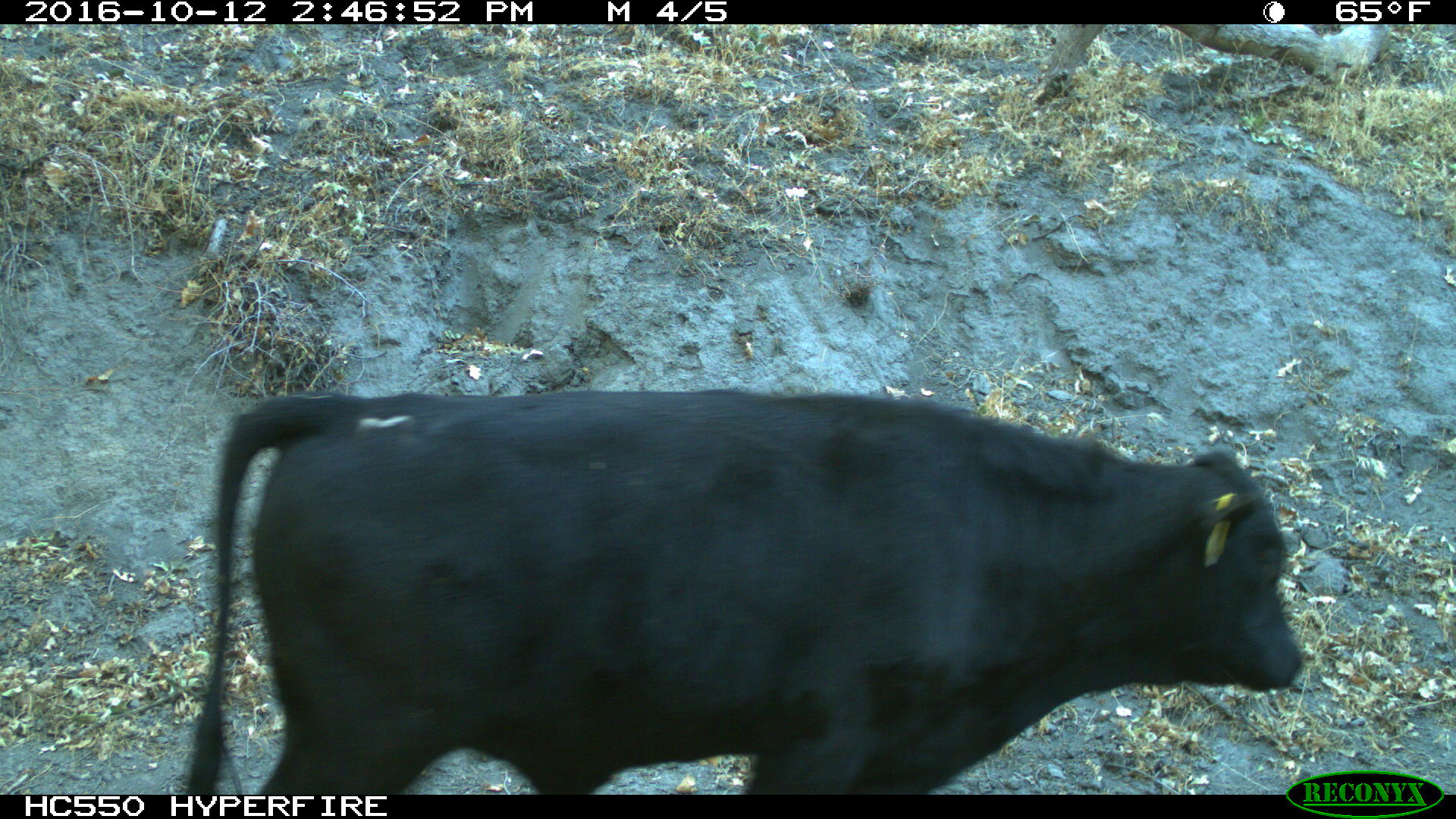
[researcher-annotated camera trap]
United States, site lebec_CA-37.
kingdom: Animalia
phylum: Chordata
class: Mammalia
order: Artiodactyla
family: Bovidae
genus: Bos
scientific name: Bos taurus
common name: domestic cow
Bos taurus (domestic cow).